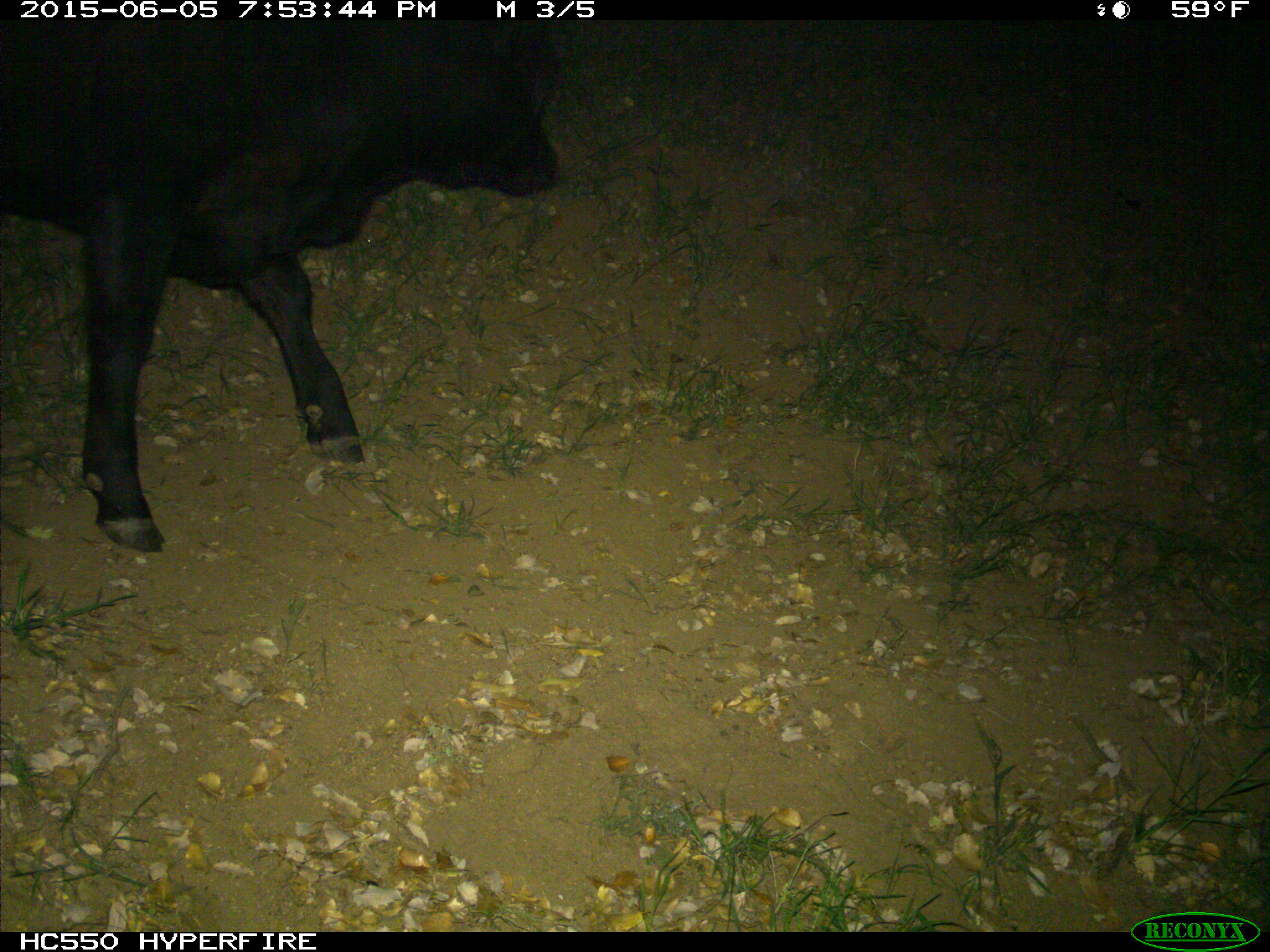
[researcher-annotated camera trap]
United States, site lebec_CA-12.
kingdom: Animalia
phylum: Chordata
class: Mammalia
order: Artiodactyla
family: Bovidae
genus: Bos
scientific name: Bos taurus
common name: domestic cow